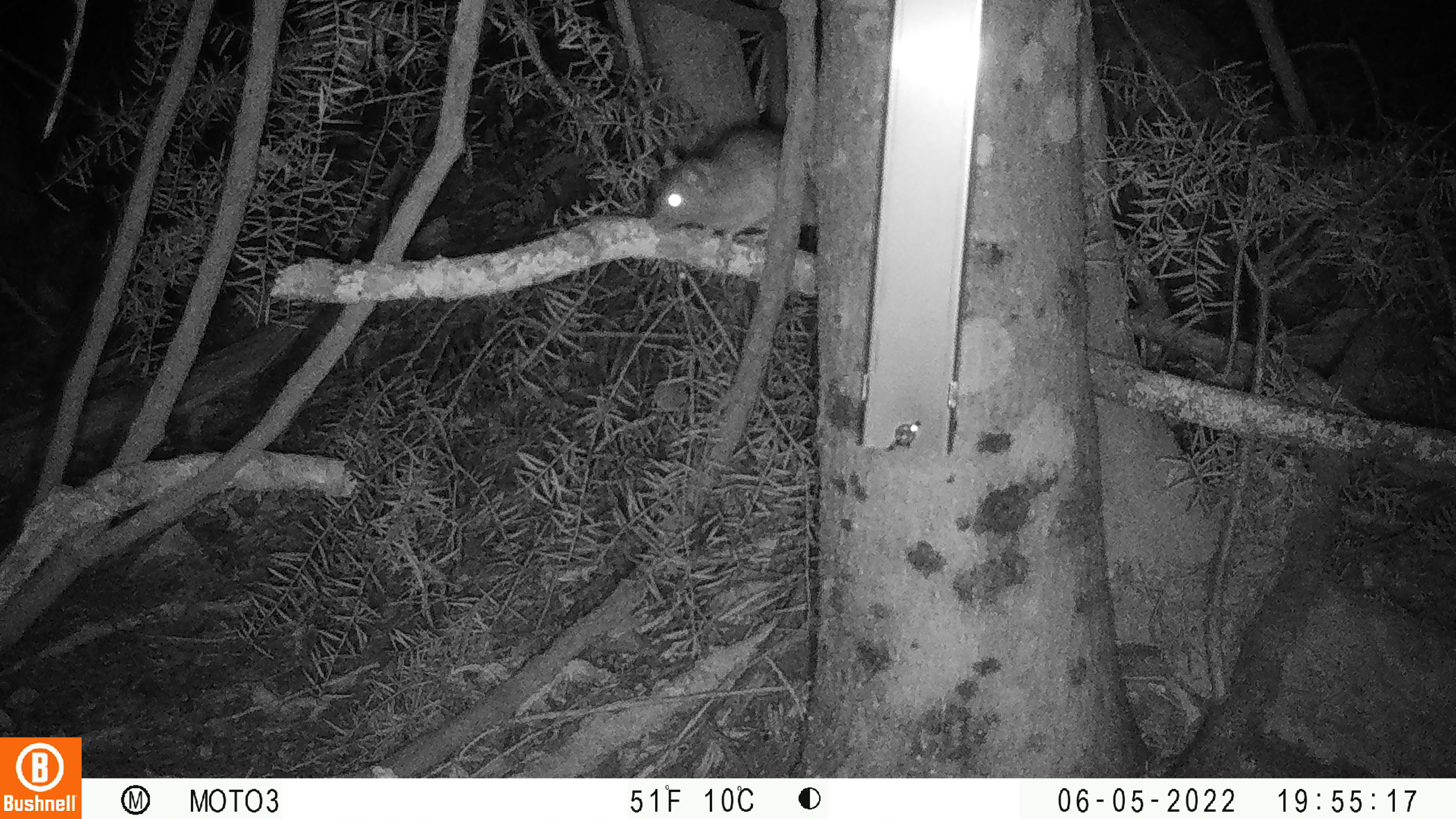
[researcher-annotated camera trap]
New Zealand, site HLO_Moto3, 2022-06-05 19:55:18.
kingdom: Animalia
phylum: Chordata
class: Mammalia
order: Rodentia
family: Muridae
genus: Rattus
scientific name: Rattus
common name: rat